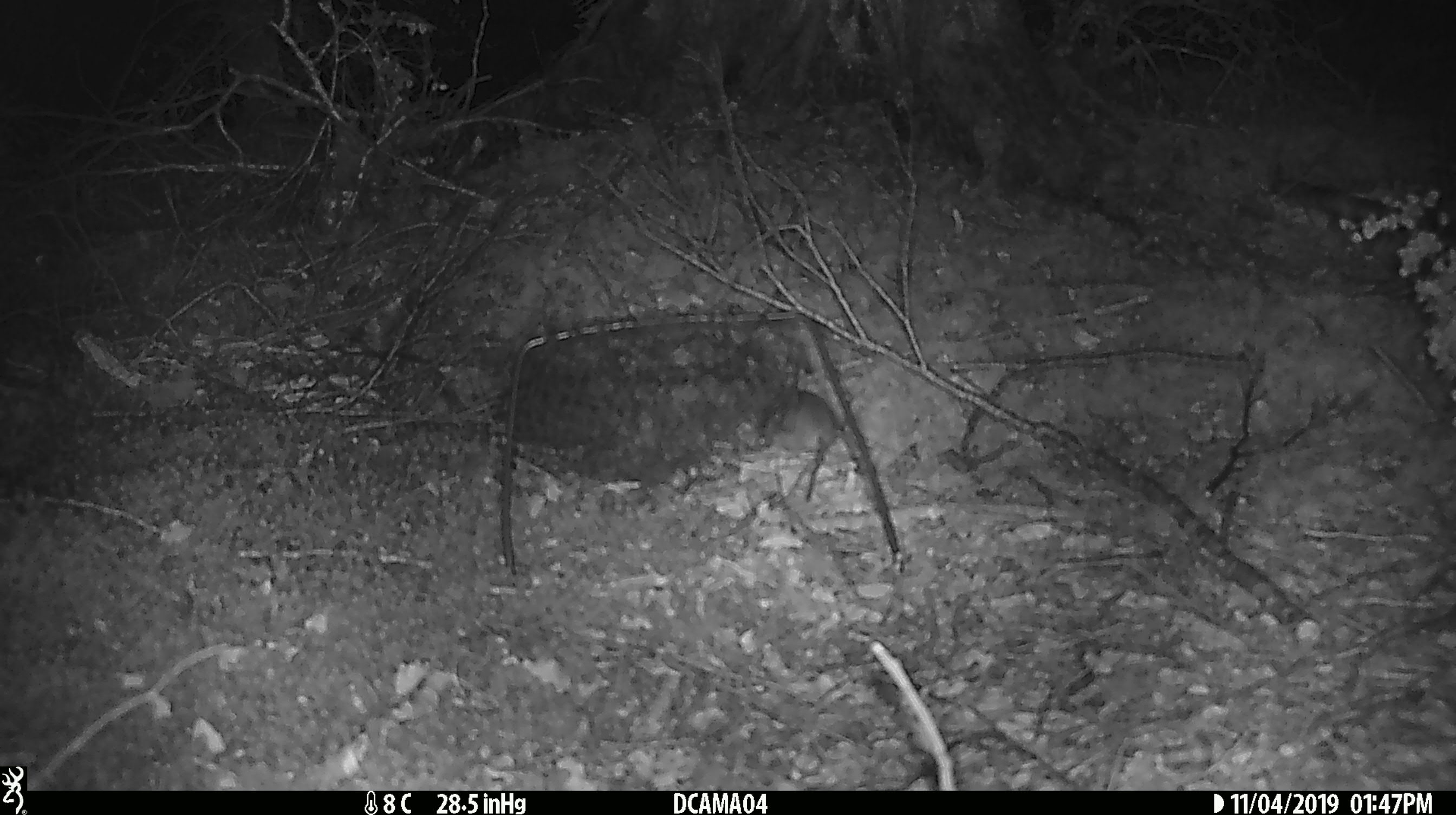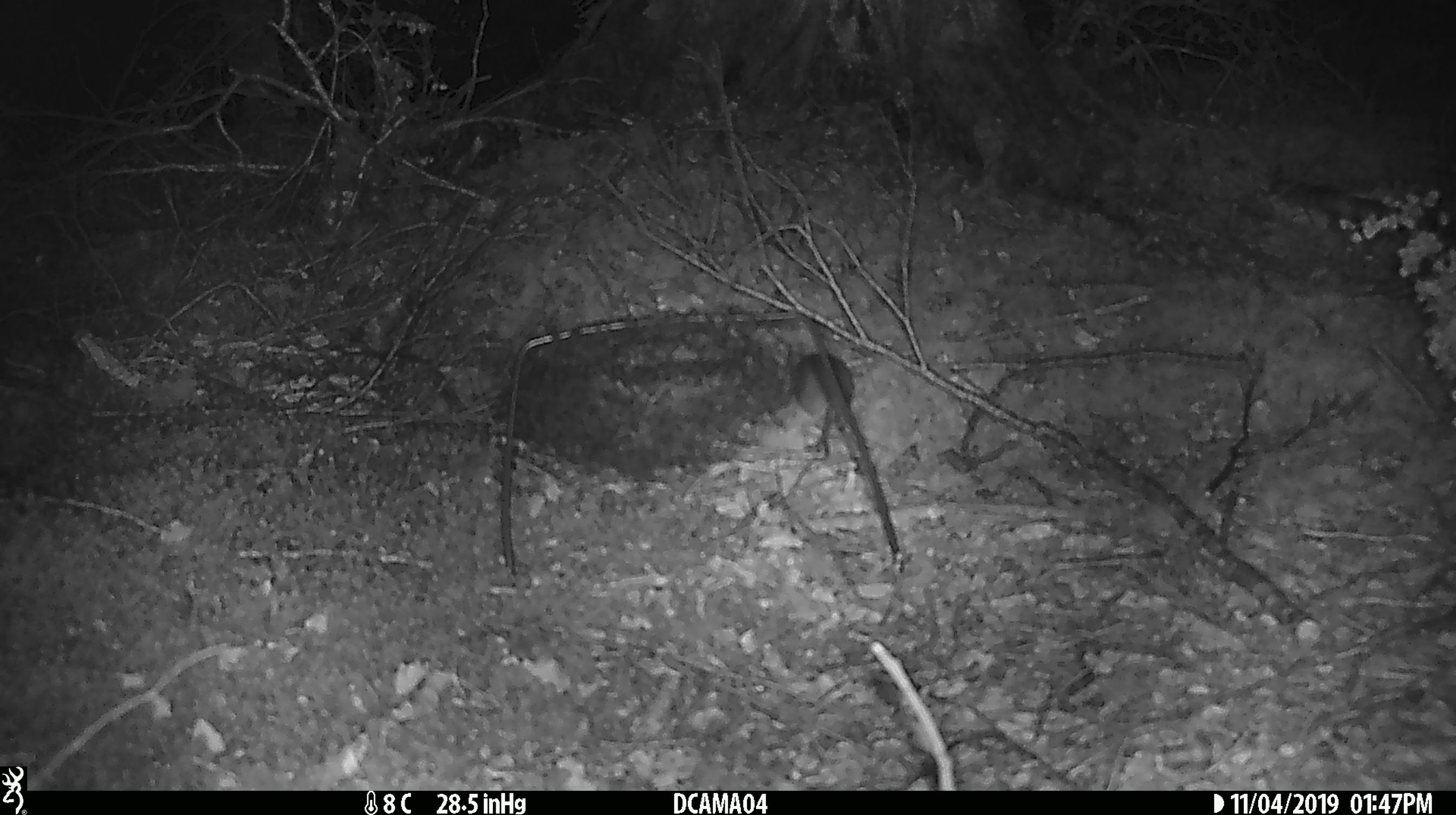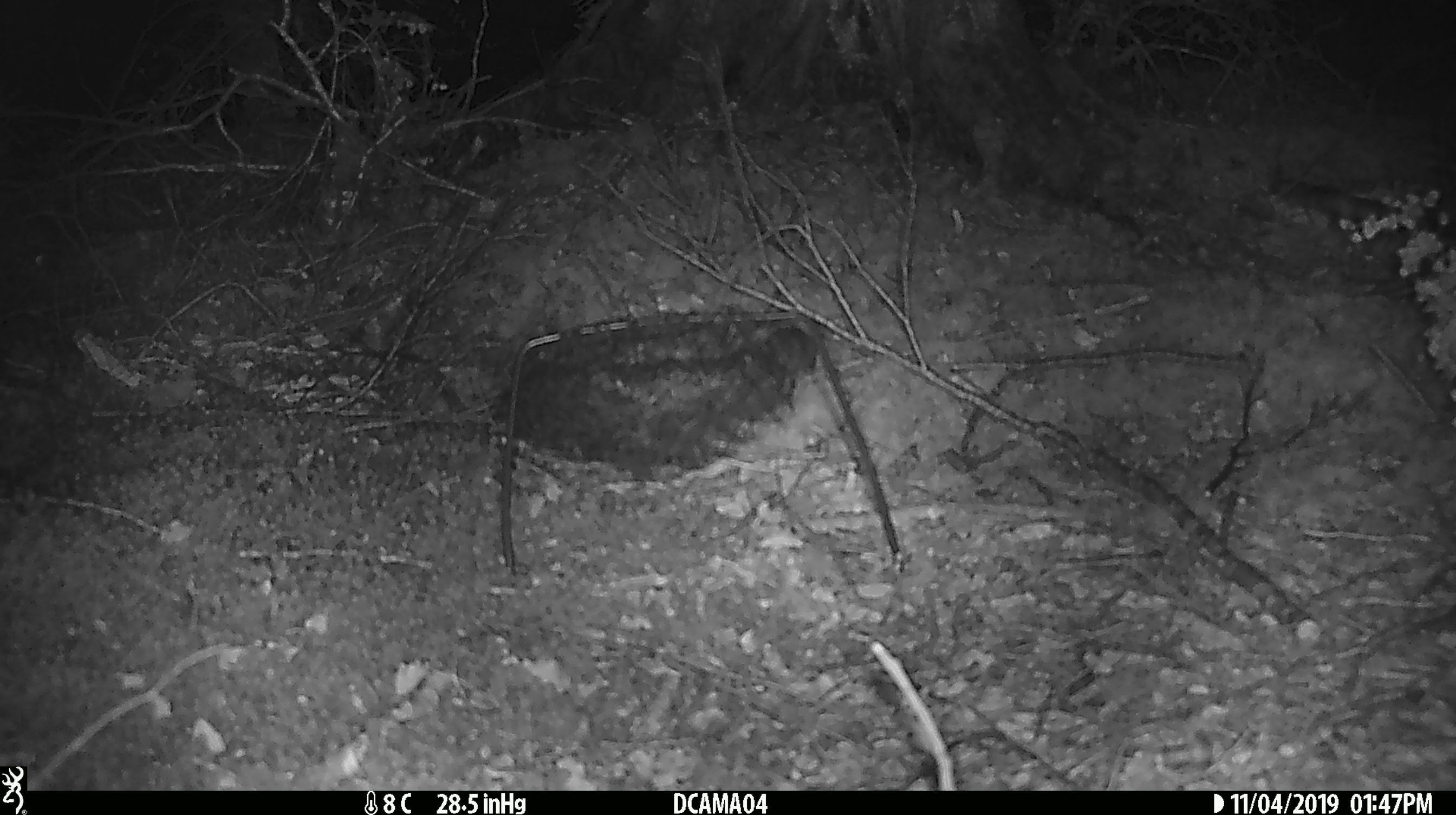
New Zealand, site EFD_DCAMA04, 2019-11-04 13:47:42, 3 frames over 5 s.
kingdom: Animalia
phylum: Chordata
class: Mammalia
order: Rodentia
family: Muridae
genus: Mus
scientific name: Mus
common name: mouse